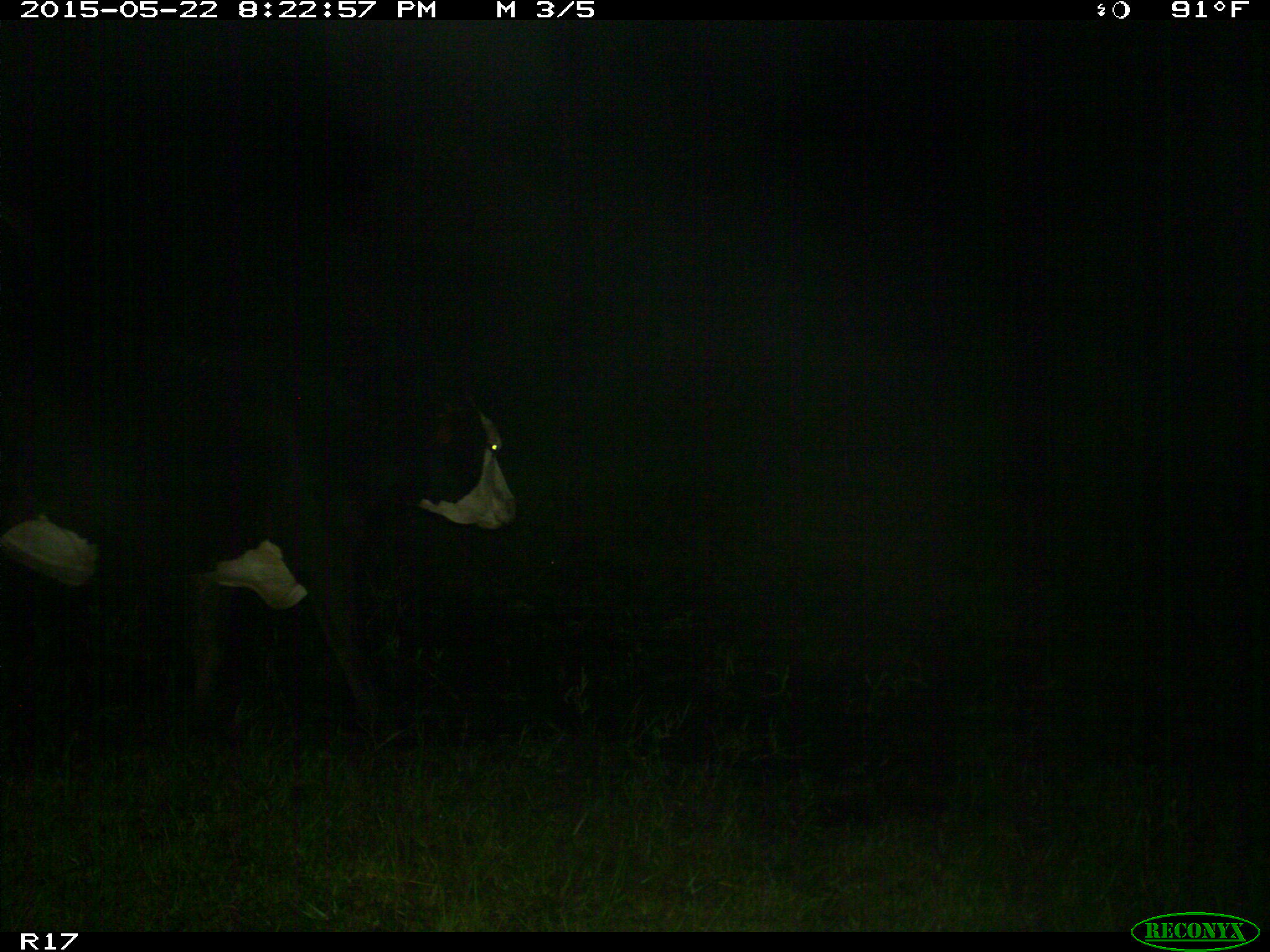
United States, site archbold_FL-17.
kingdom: Animalia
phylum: Chordata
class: Mammalia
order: Artiodactyla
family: Bovidae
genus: Bos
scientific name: Bos taurus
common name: domestic cow